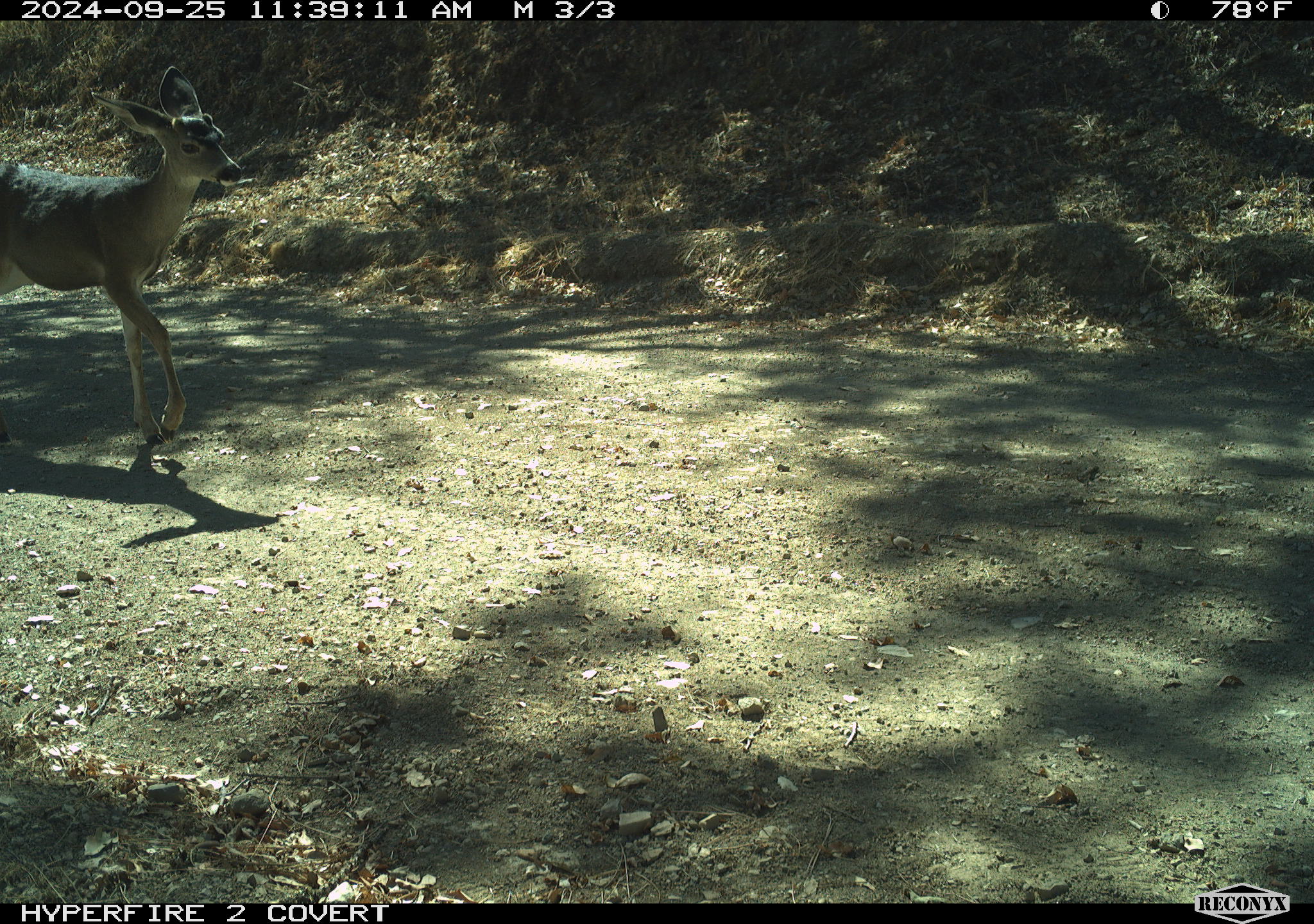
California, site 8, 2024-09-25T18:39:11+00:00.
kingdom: Animalia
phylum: Chordata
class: Mammalia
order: Artiodactyla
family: Cervidae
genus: Odocoileus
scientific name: Odocoileus hemionus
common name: mule deer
Mule deer (Odocoileus hemionus).